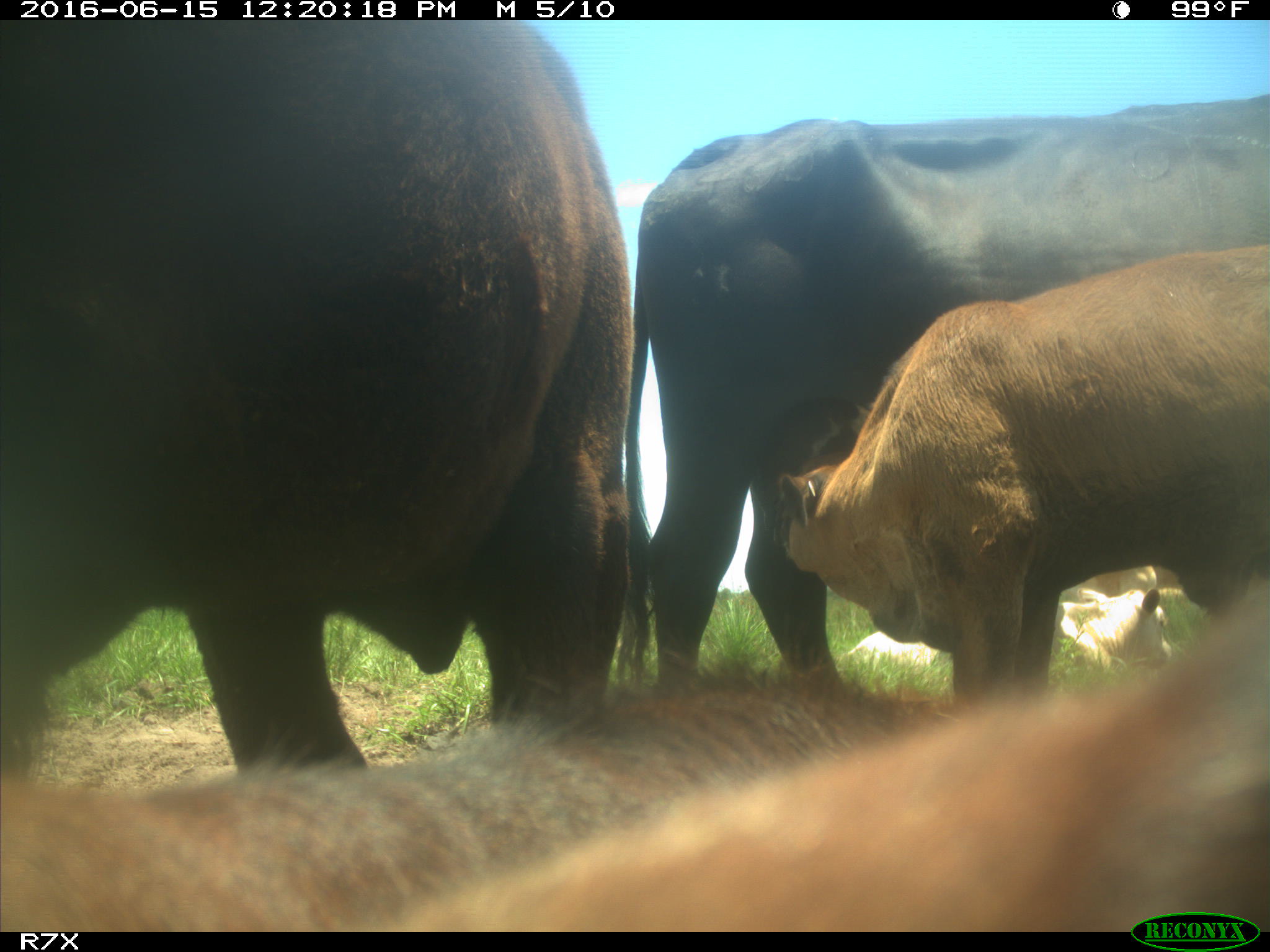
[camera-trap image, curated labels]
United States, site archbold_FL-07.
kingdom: Animalia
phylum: Chordata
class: Mammalia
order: Artiodactyla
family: Bovidae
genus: Bos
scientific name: Bos taurus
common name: domestic cow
Bos taurus (domestic cow).